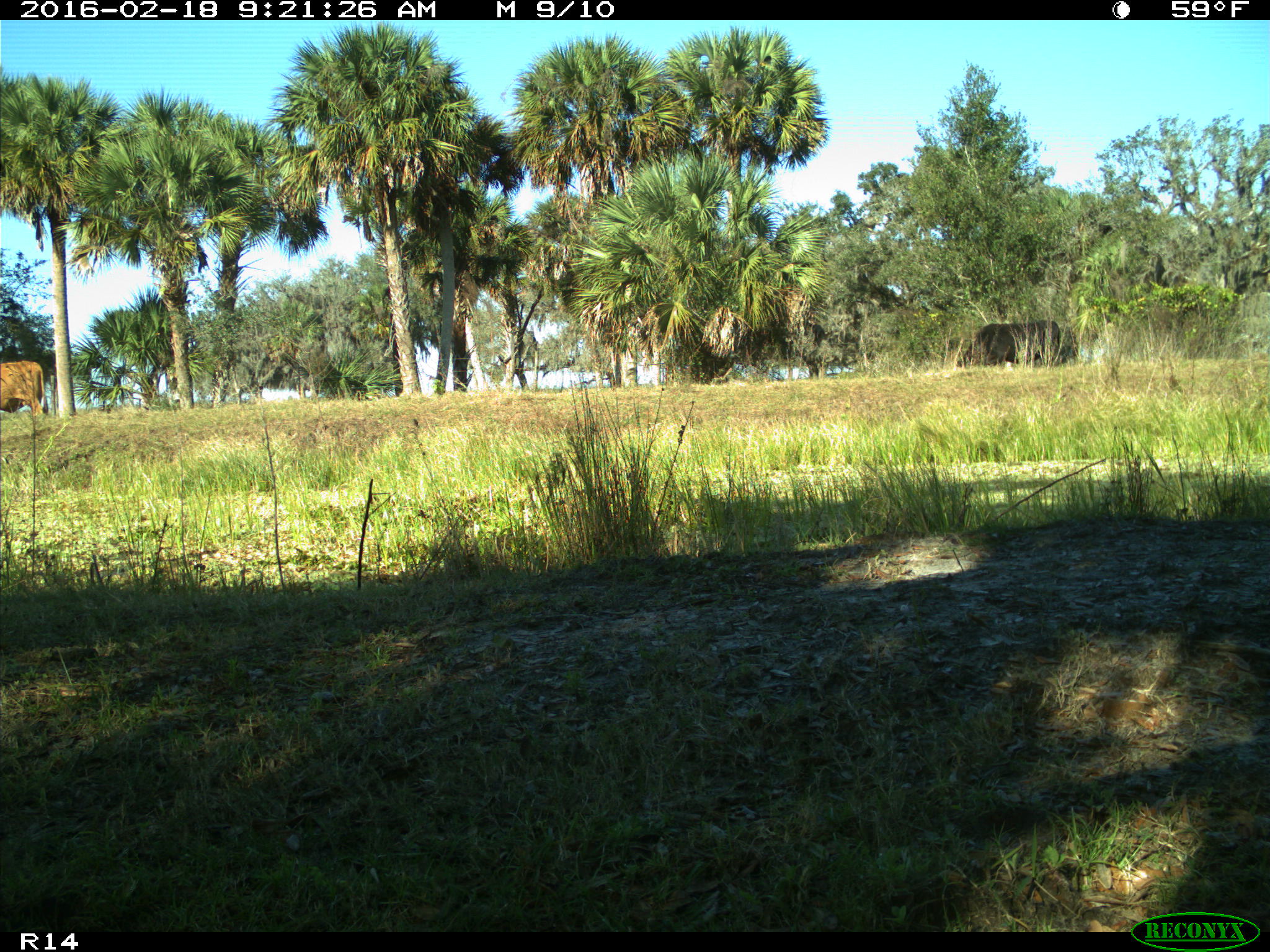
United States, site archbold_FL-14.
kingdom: Animalia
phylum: Chordata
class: Mammalia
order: Artiodactyla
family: Bovidae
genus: Bos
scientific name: Bos taurus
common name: domestic cow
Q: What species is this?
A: Bos taurus (domestic cow).